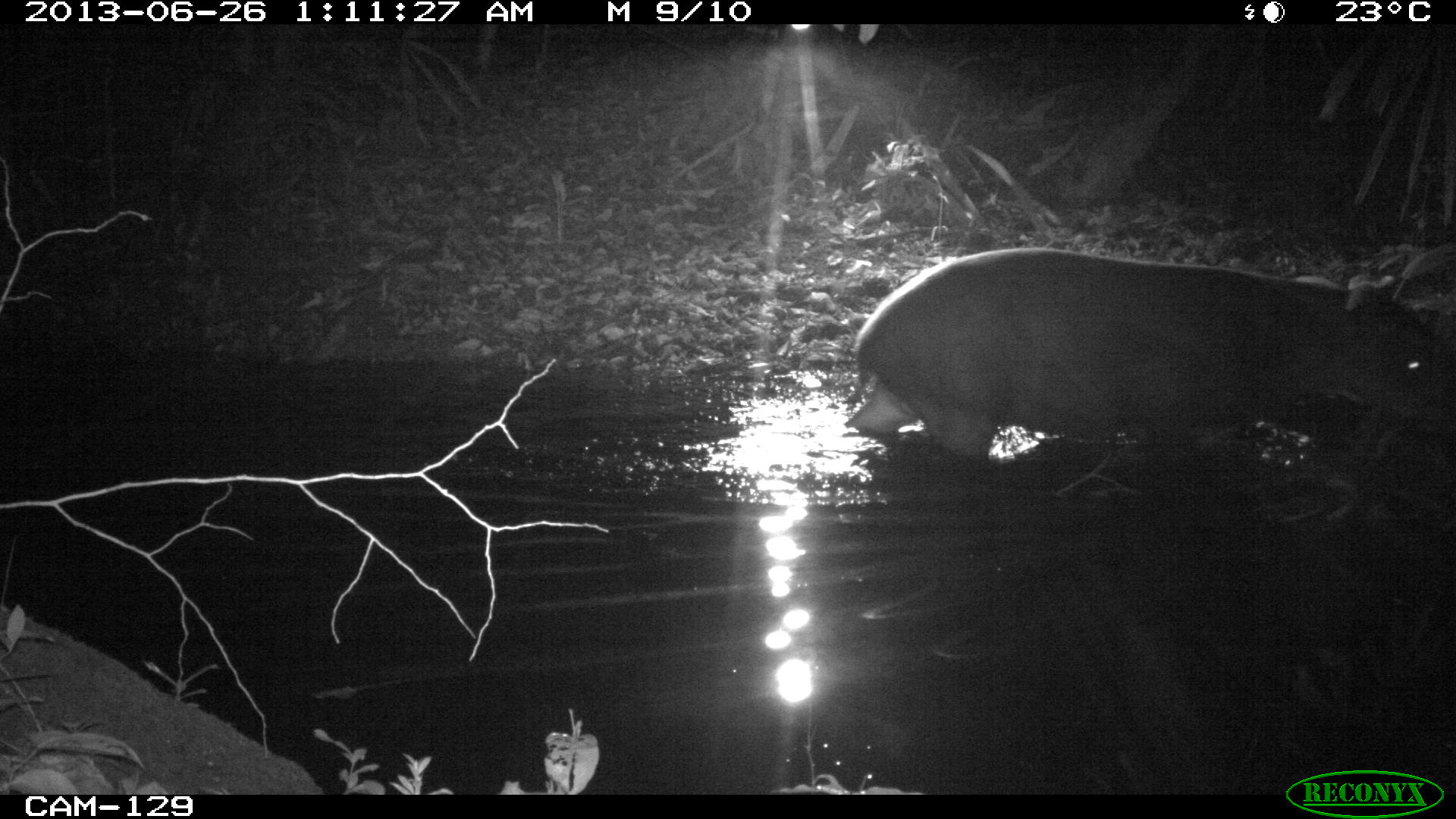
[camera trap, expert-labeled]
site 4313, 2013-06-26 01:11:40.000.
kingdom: Animalia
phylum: Chordata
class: Mammalia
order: Perissodactyla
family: Tapiridae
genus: Tapirus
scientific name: Tapirus bairdii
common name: baird's tapir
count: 1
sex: male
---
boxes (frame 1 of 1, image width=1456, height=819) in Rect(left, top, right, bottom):
tapirus bairdii: Rect(845, 247, 1447, 459)